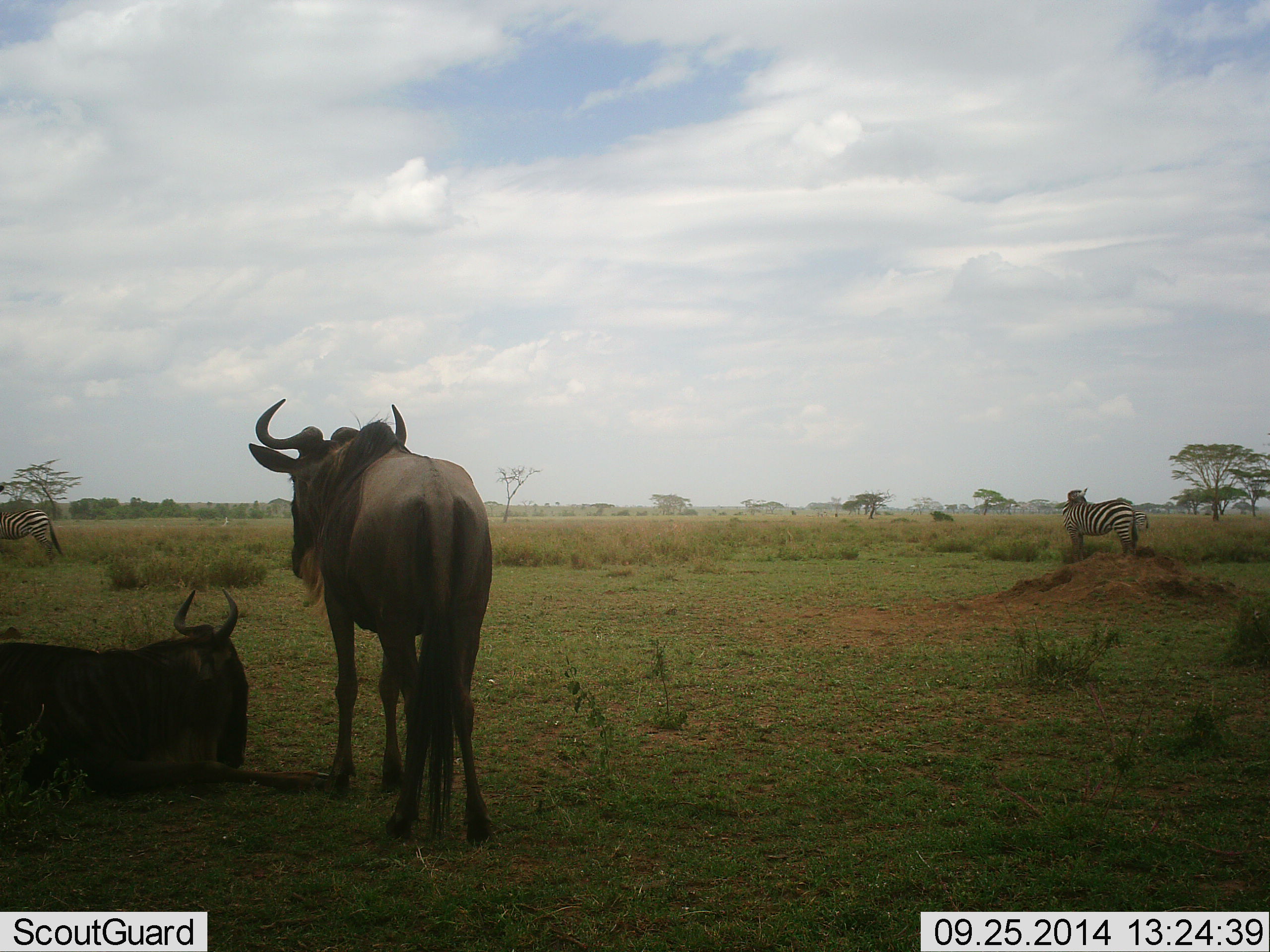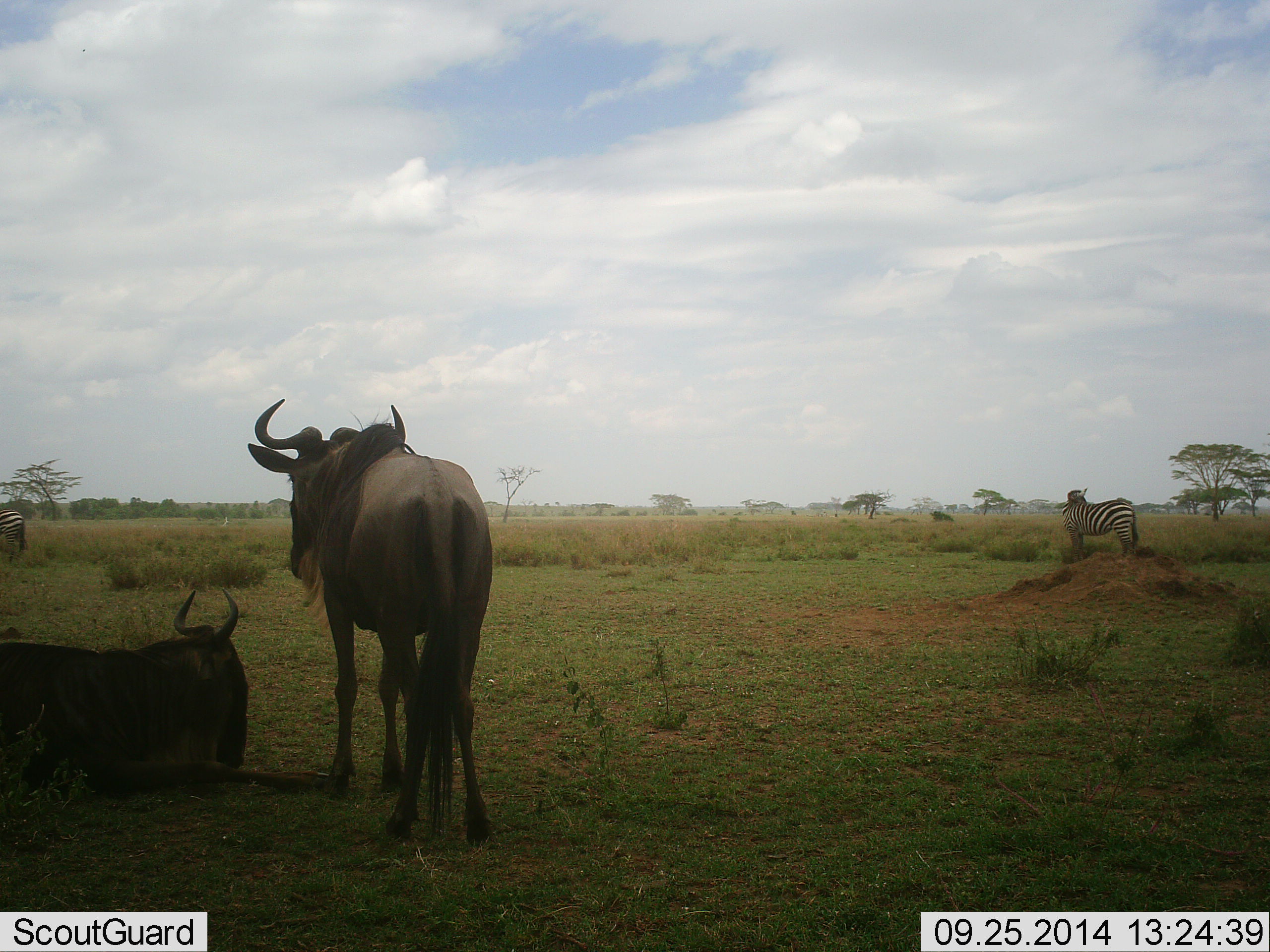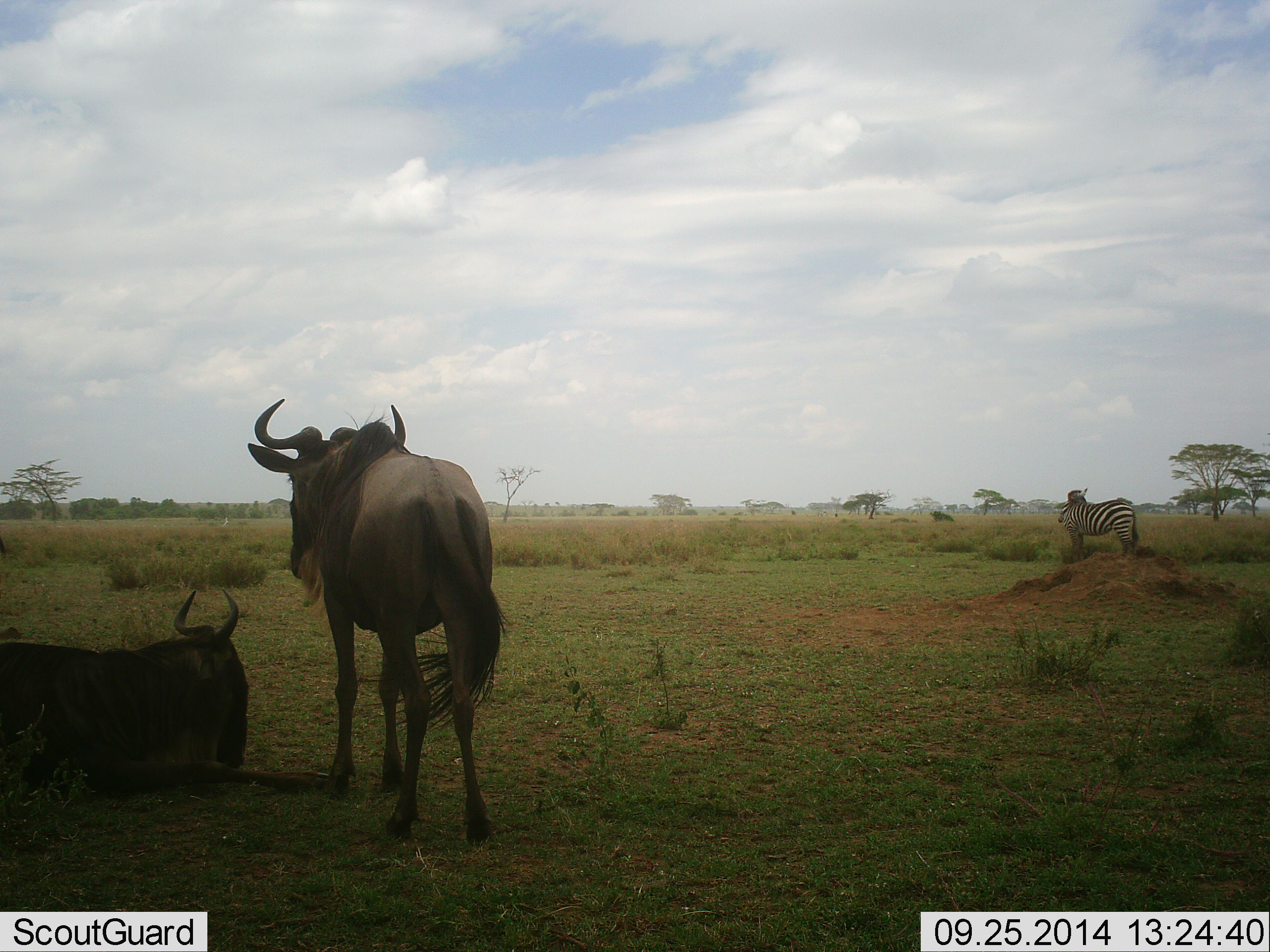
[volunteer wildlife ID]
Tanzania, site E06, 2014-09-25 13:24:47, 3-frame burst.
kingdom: Animalia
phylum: Chordata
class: Mammalia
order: Artiodactyla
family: Bovidae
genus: Connochaetes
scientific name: Connochaetes taurinus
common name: blue wildebeest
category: wildebeest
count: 2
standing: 100%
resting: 100%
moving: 0%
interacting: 0%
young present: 0%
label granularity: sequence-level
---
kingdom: Animalia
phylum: Chordata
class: Mammalia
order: Perissodactyla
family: Equidae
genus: Equus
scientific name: Equus quagga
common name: plains zebra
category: zebra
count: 2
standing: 100%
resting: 0%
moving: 33%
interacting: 0%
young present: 0%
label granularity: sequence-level